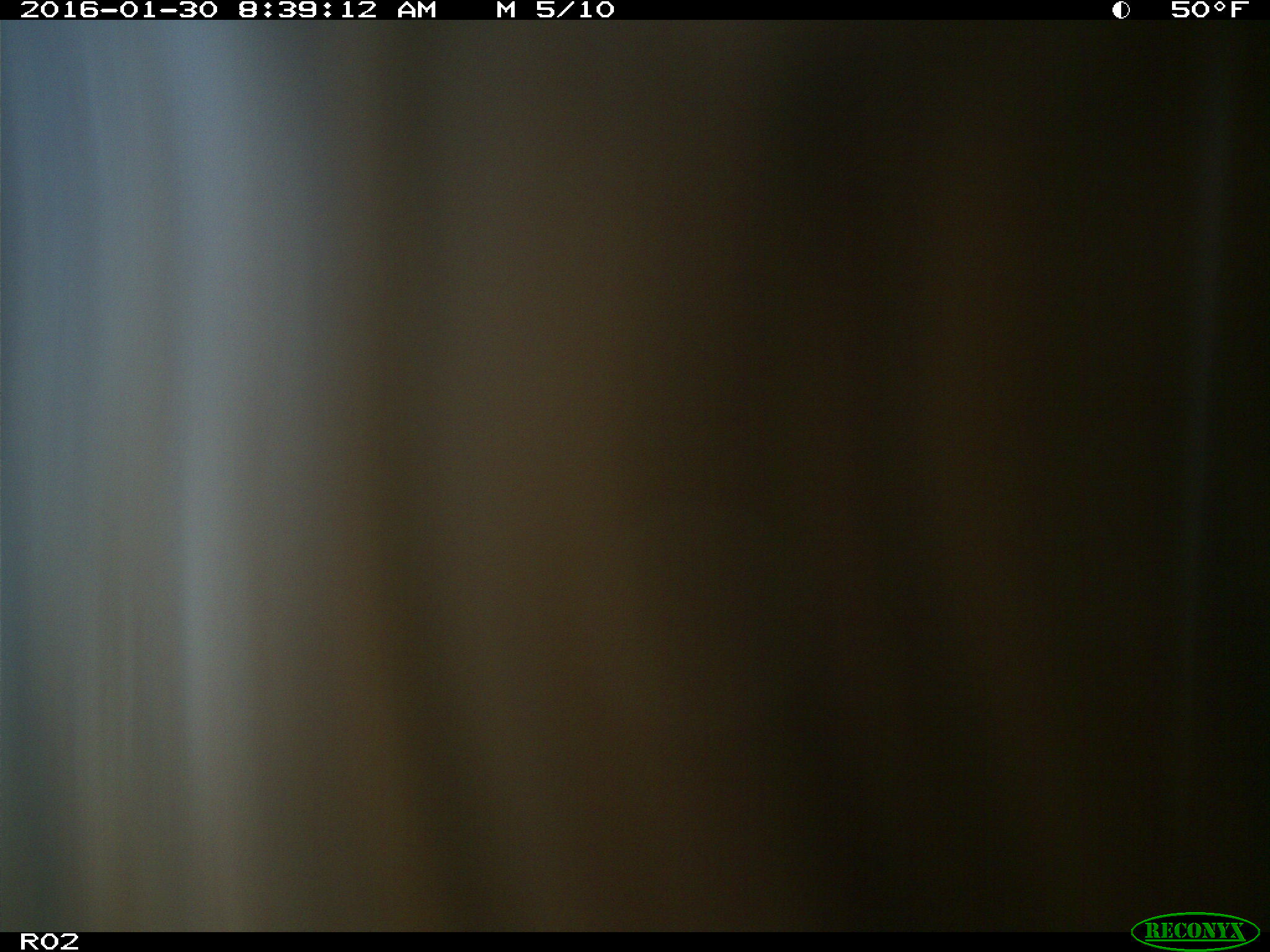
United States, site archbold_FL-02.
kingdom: Animalia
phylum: Chordata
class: Mammalia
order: Artiodactyla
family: Bovidae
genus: Bos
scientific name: Bos taurus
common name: domestic cow